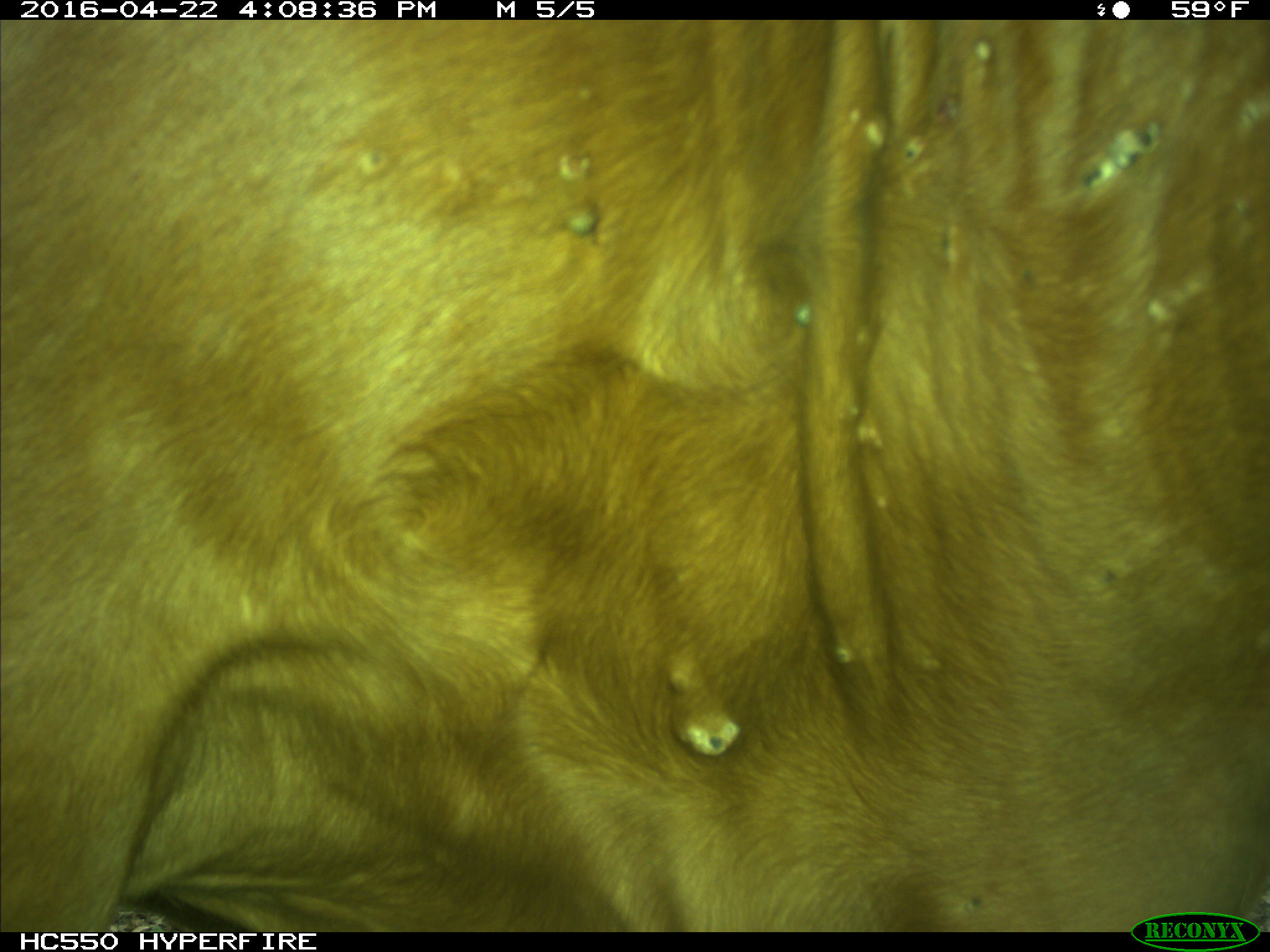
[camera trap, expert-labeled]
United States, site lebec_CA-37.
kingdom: Animalia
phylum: Chordata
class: Mammalia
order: Artiodactyla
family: Bovidae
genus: Bos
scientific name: Bos taurus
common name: domestic cow